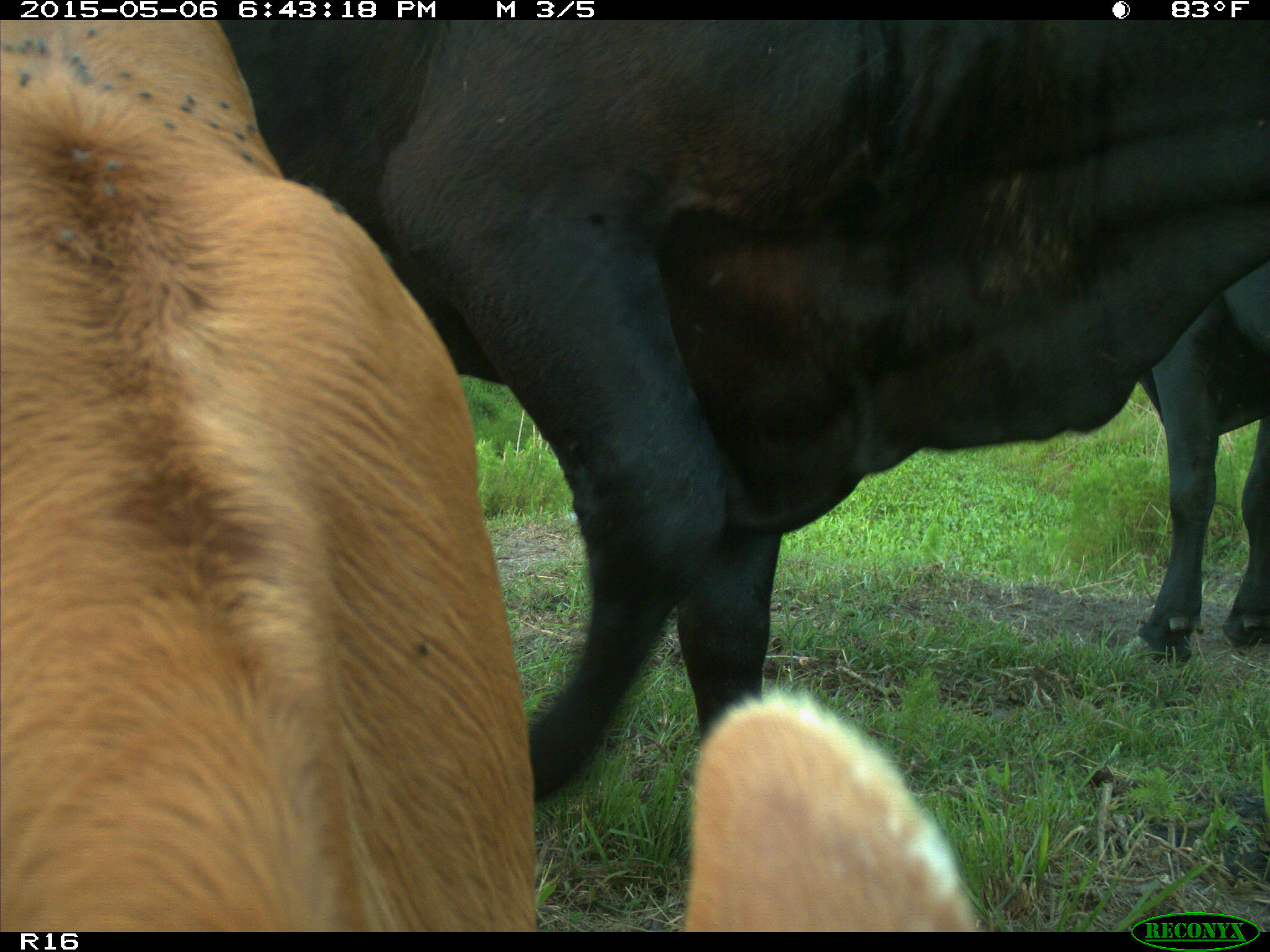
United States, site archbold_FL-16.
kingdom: Animalia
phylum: Chordata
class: Mammalia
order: Artiodactyla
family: Bovidae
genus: Bos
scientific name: Bos taurus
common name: domestic cow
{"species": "Bos taurus (domestic cow)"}